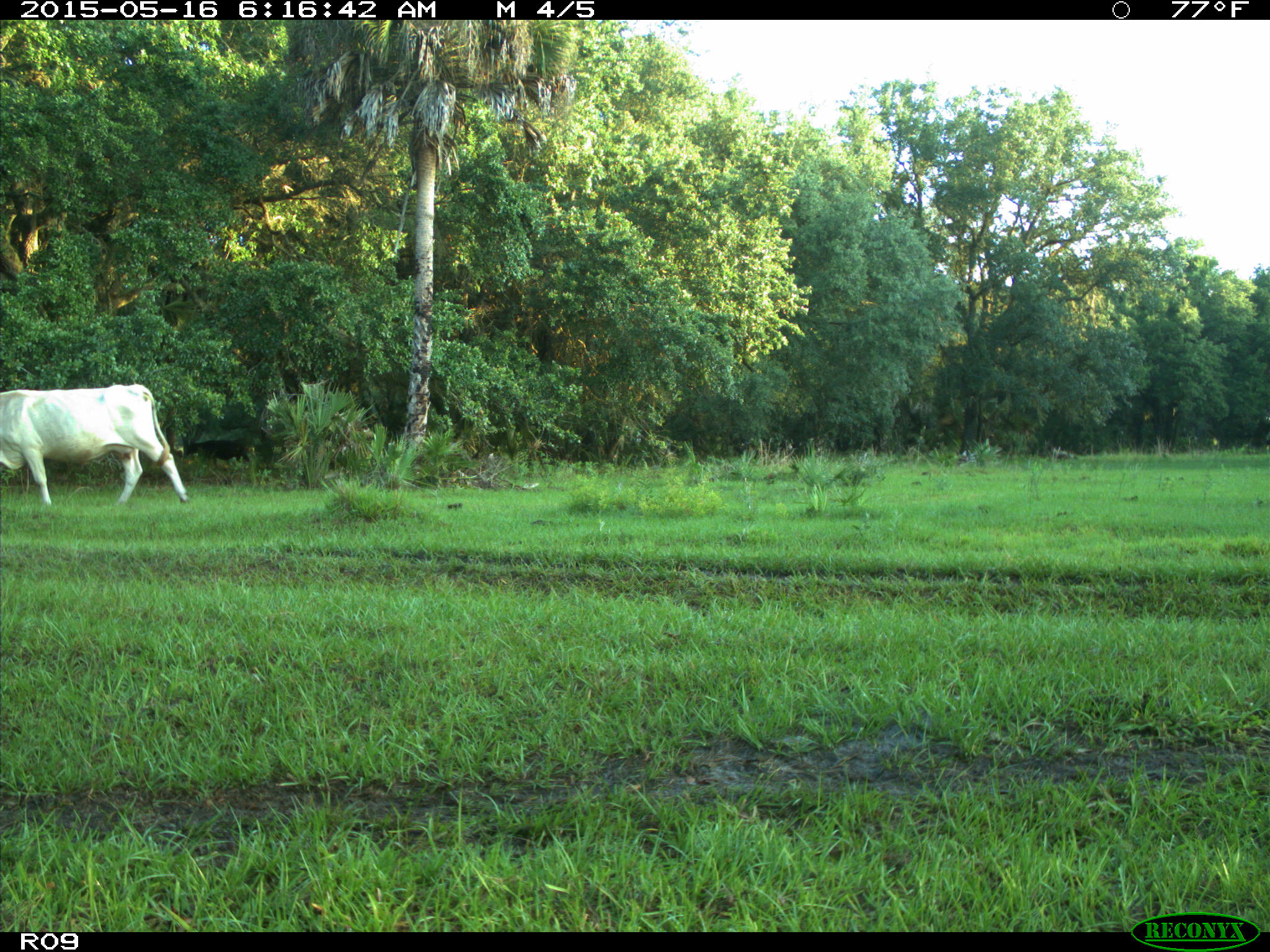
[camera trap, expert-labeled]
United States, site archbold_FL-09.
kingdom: Animalia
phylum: Chordata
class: Mammalia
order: Artiodactyla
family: Bovidae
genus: Bos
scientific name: Bos taurus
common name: domestic cow